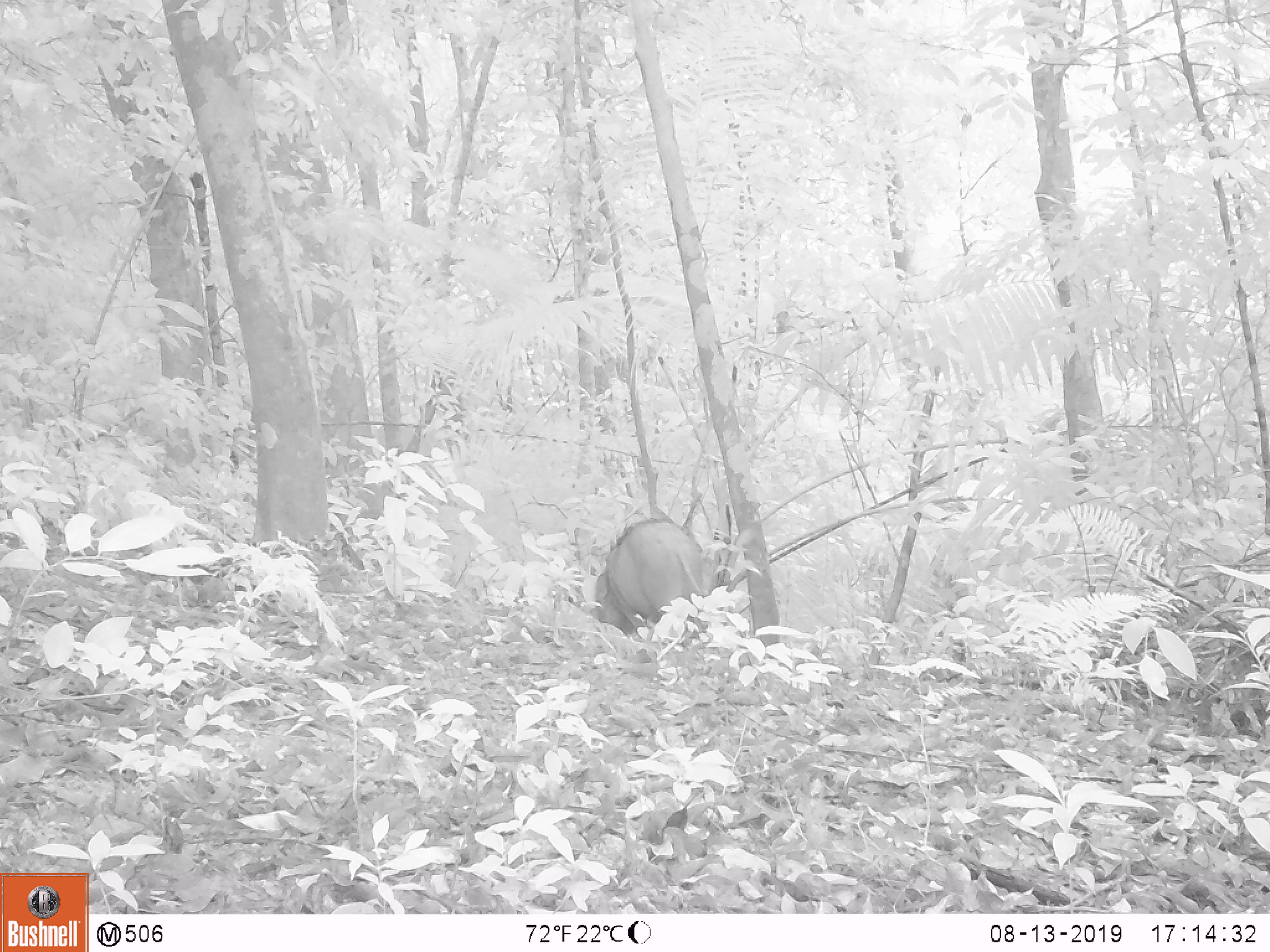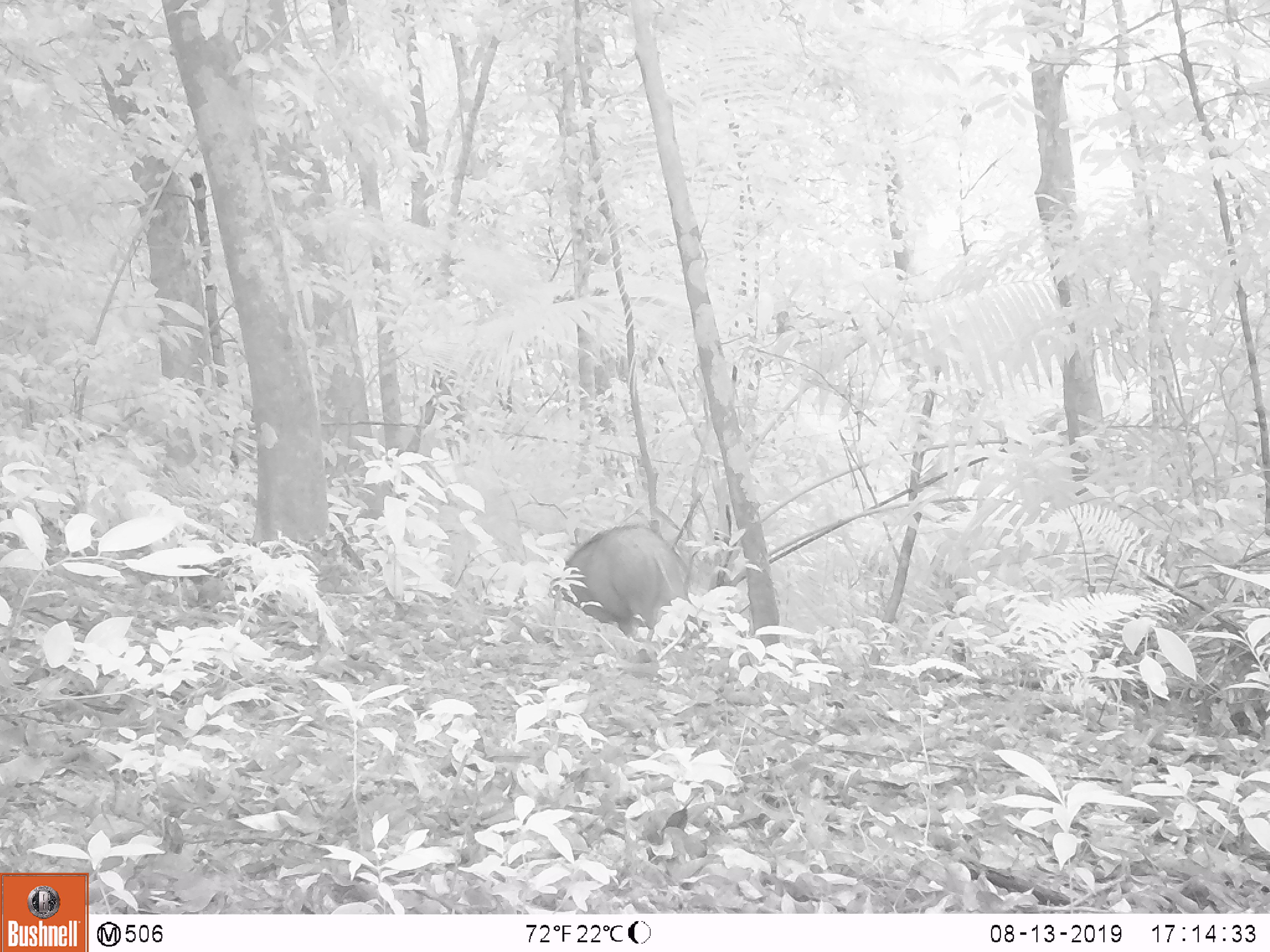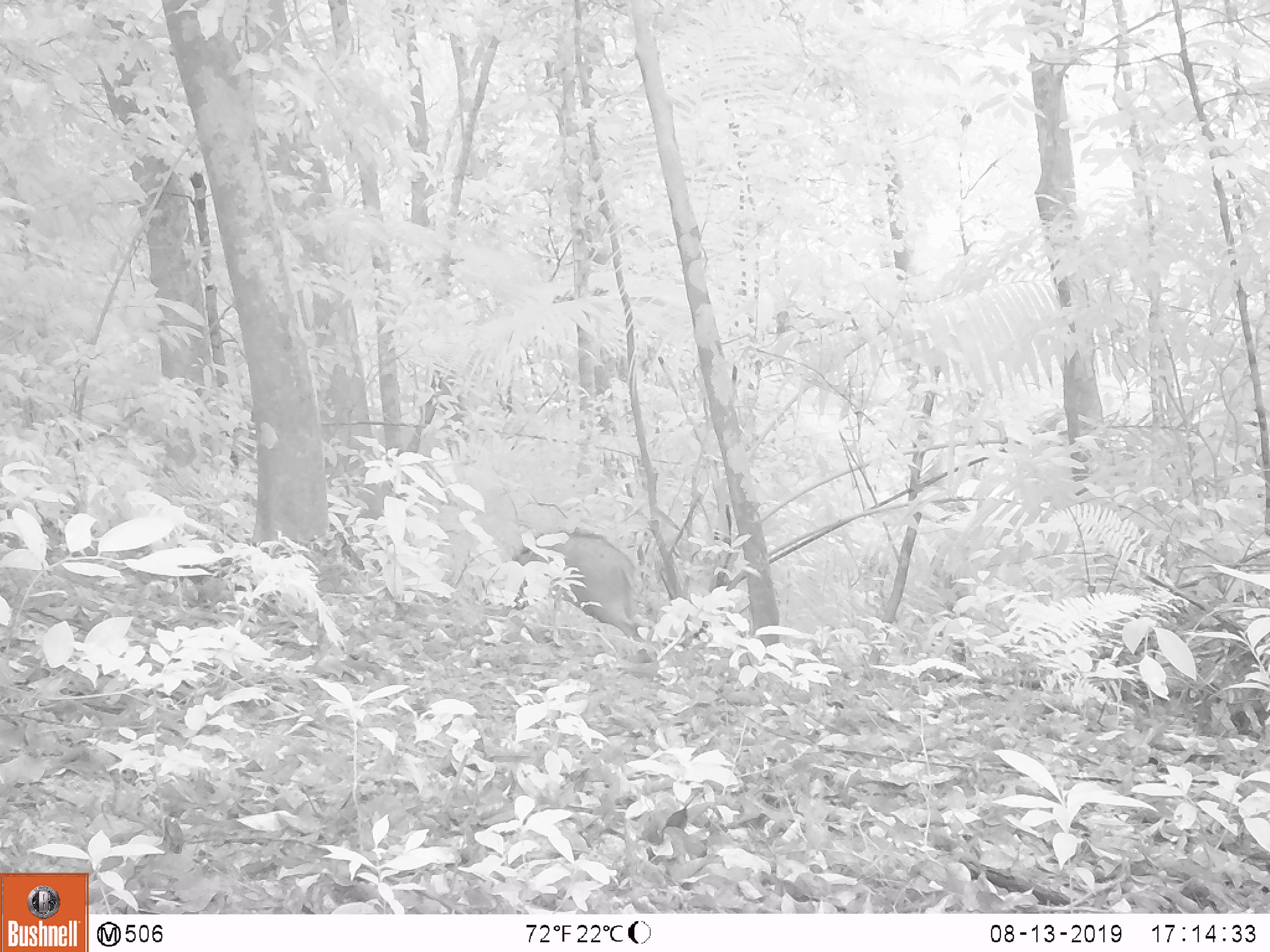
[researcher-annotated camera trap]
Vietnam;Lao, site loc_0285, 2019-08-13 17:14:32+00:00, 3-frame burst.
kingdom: Animalia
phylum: Chordata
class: Mammalia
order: Artiodactyla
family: Suidae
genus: Sus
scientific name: Sus scrofa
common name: eurasian wild pig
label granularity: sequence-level